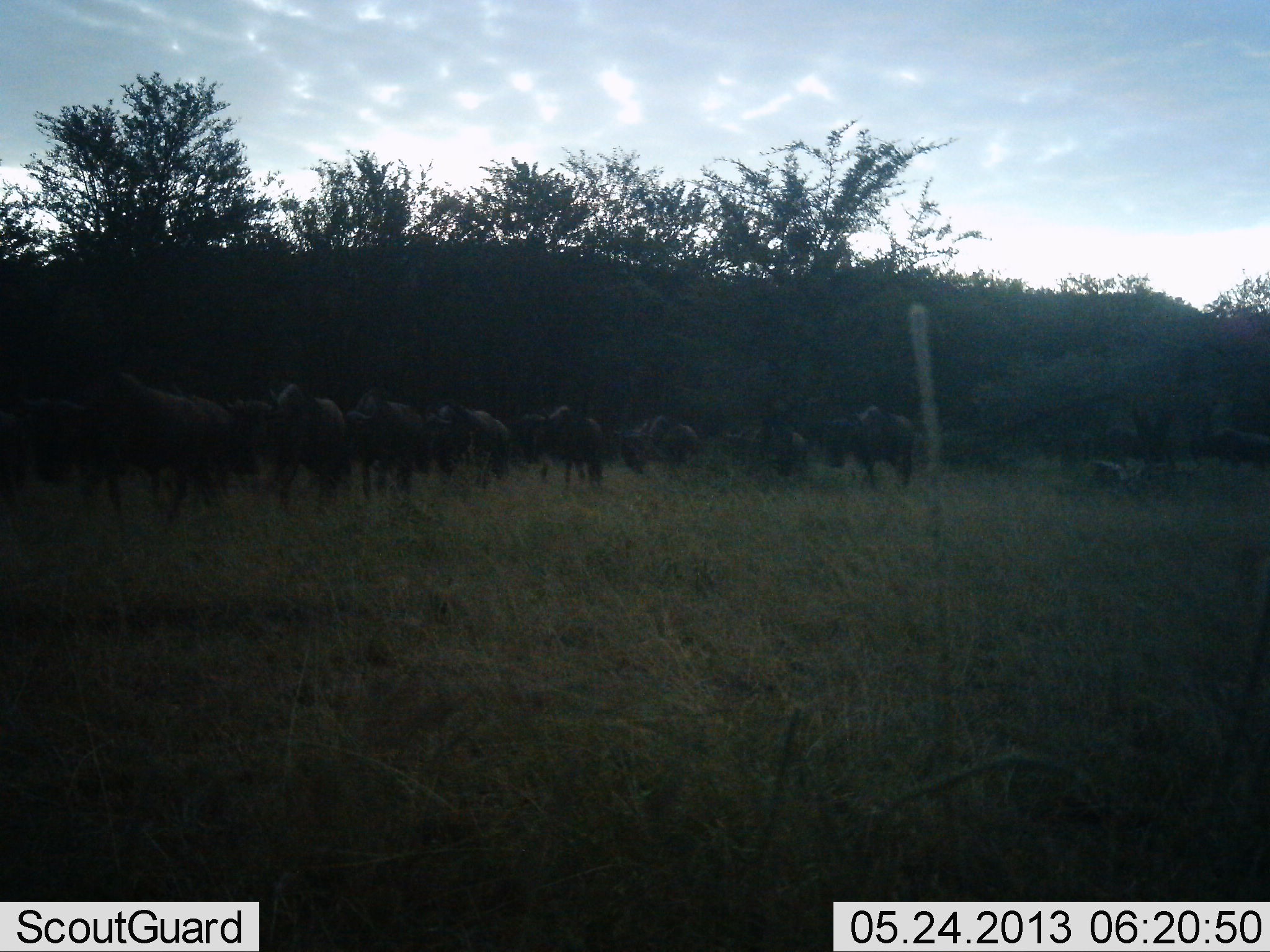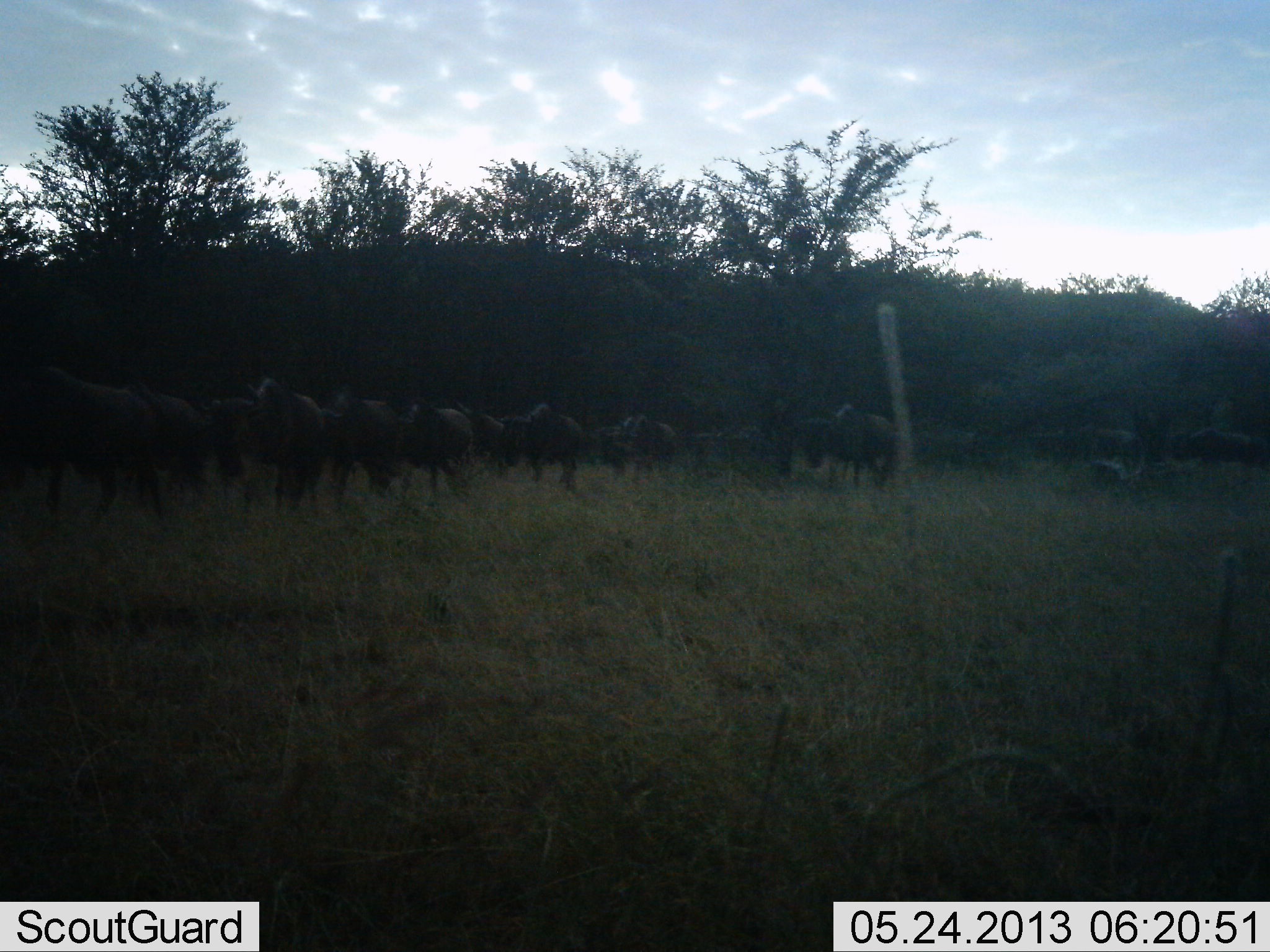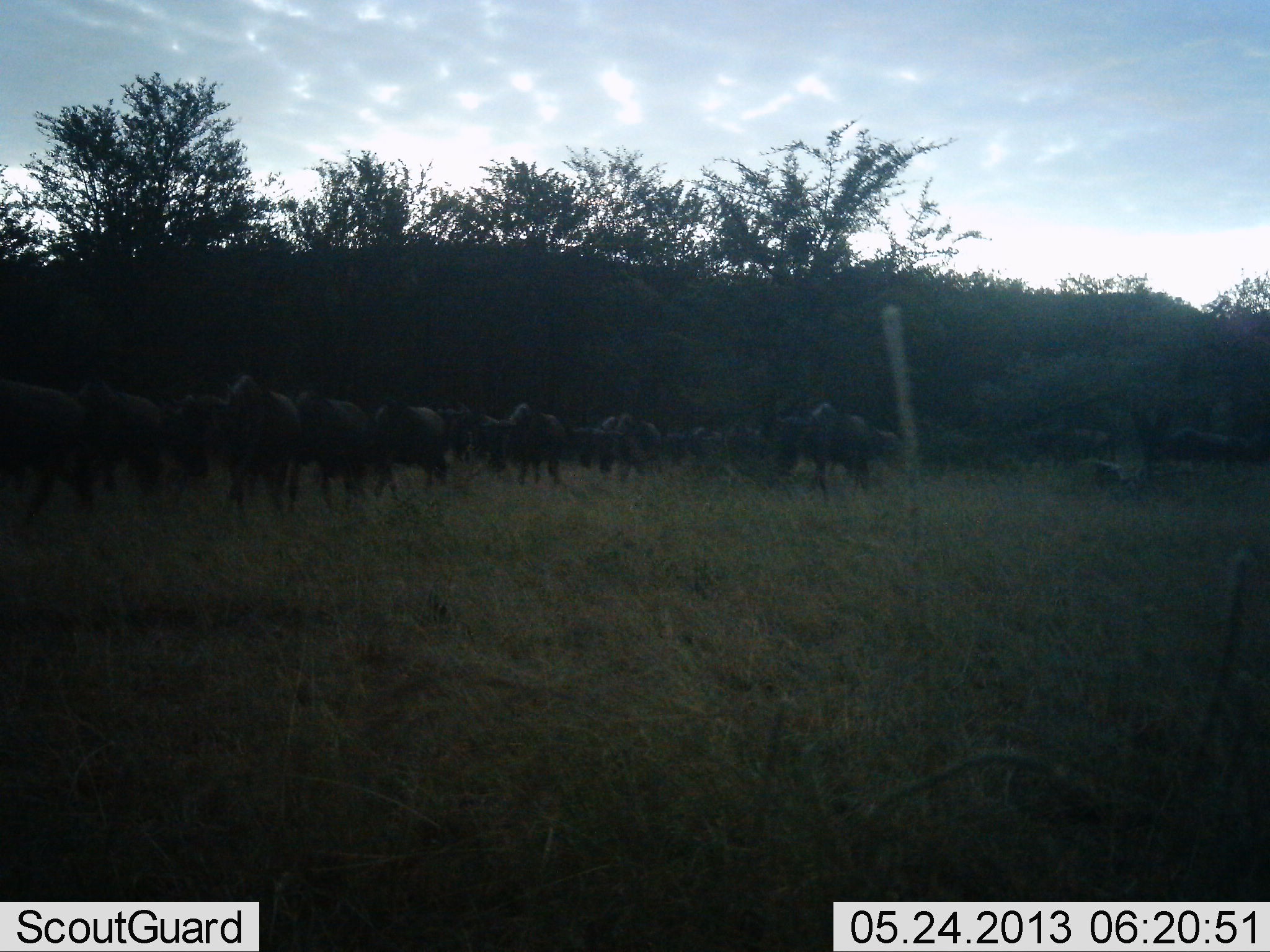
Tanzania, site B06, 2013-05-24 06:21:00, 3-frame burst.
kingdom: Animalia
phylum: Chordata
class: Mammalia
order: Artiodactyla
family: Bovidae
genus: Connochaetes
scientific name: Connochaetes taurinus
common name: blue wildebeest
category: wildebeest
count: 11-50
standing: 10%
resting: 0%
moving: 100%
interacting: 0%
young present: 0%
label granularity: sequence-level